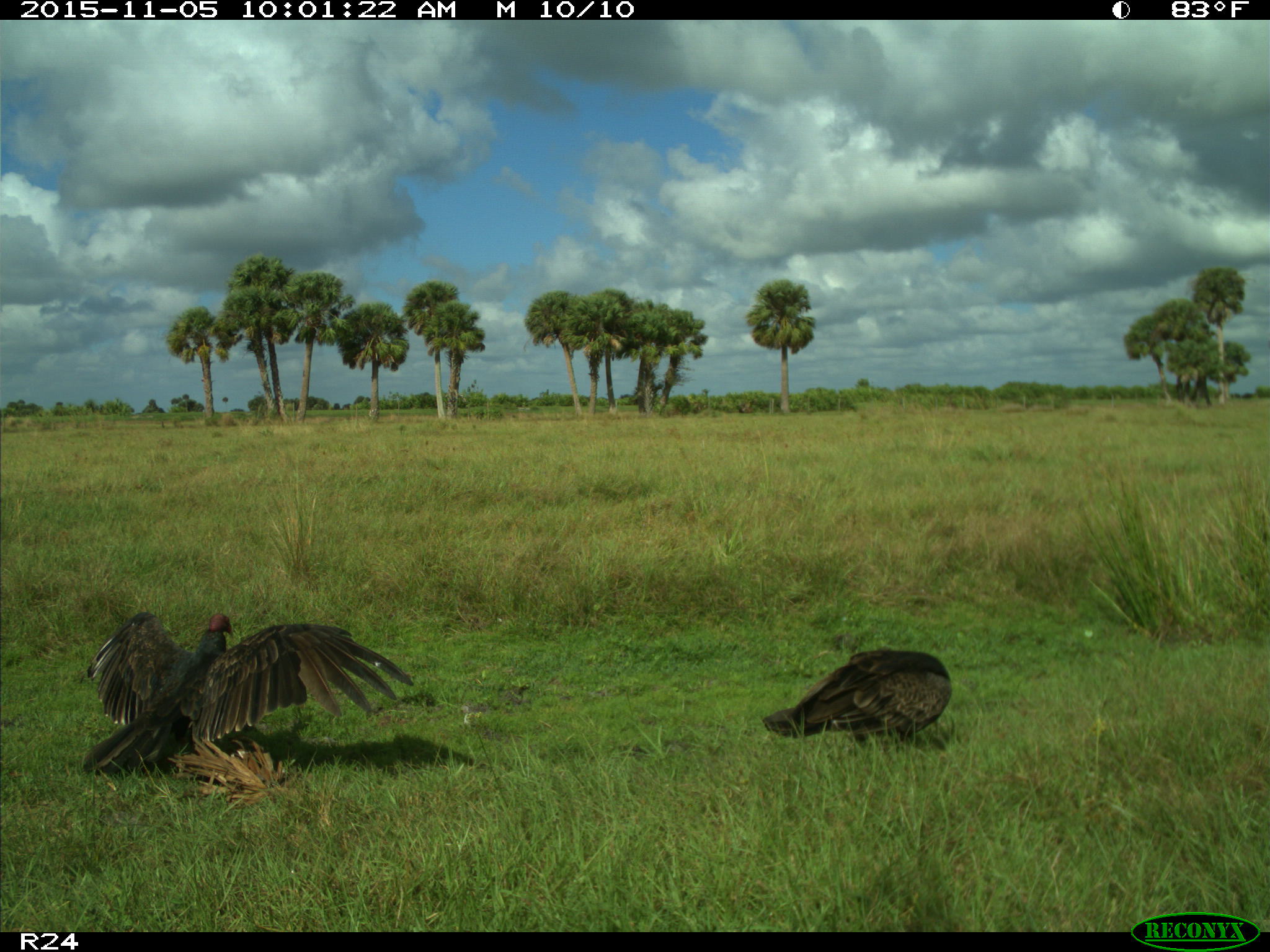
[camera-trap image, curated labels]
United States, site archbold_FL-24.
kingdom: Animalia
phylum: Chordata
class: Aves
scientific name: Aves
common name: birds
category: unidentified bird